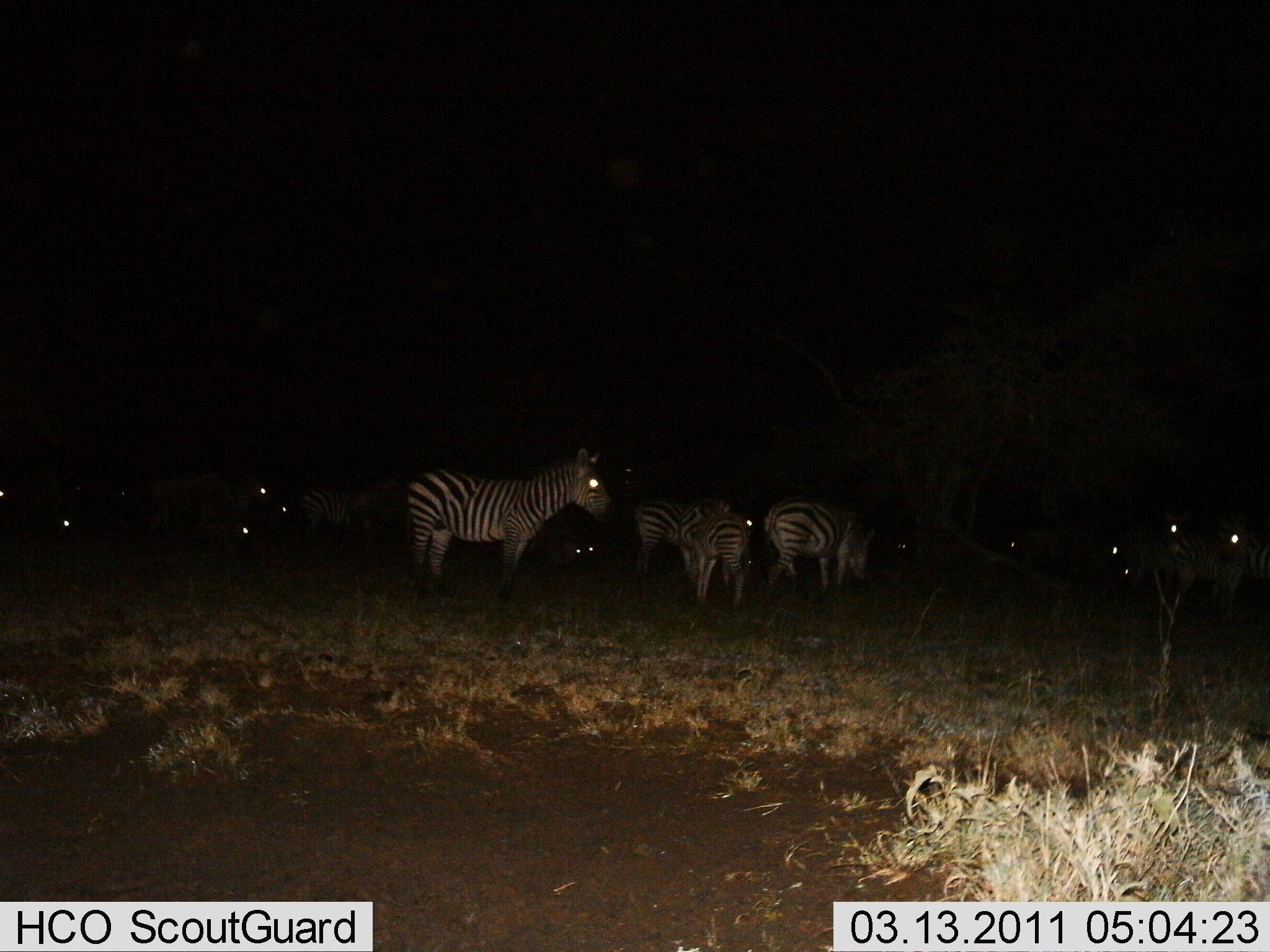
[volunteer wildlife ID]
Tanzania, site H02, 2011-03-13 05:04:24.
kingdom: Animalia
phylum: Chordata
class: Mammalia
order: Perissodactyla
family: Equidae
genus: Equus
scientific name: Equus quagga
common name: plains zebra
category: zebra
Zebra (plains zebra) (Equus quagga), count 11-50. Behavior (volunteer vote fractions): standing 100%, resting 31%, moving 15%, interacting 0%. Young present (vote fraction): 8%. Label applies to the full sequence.